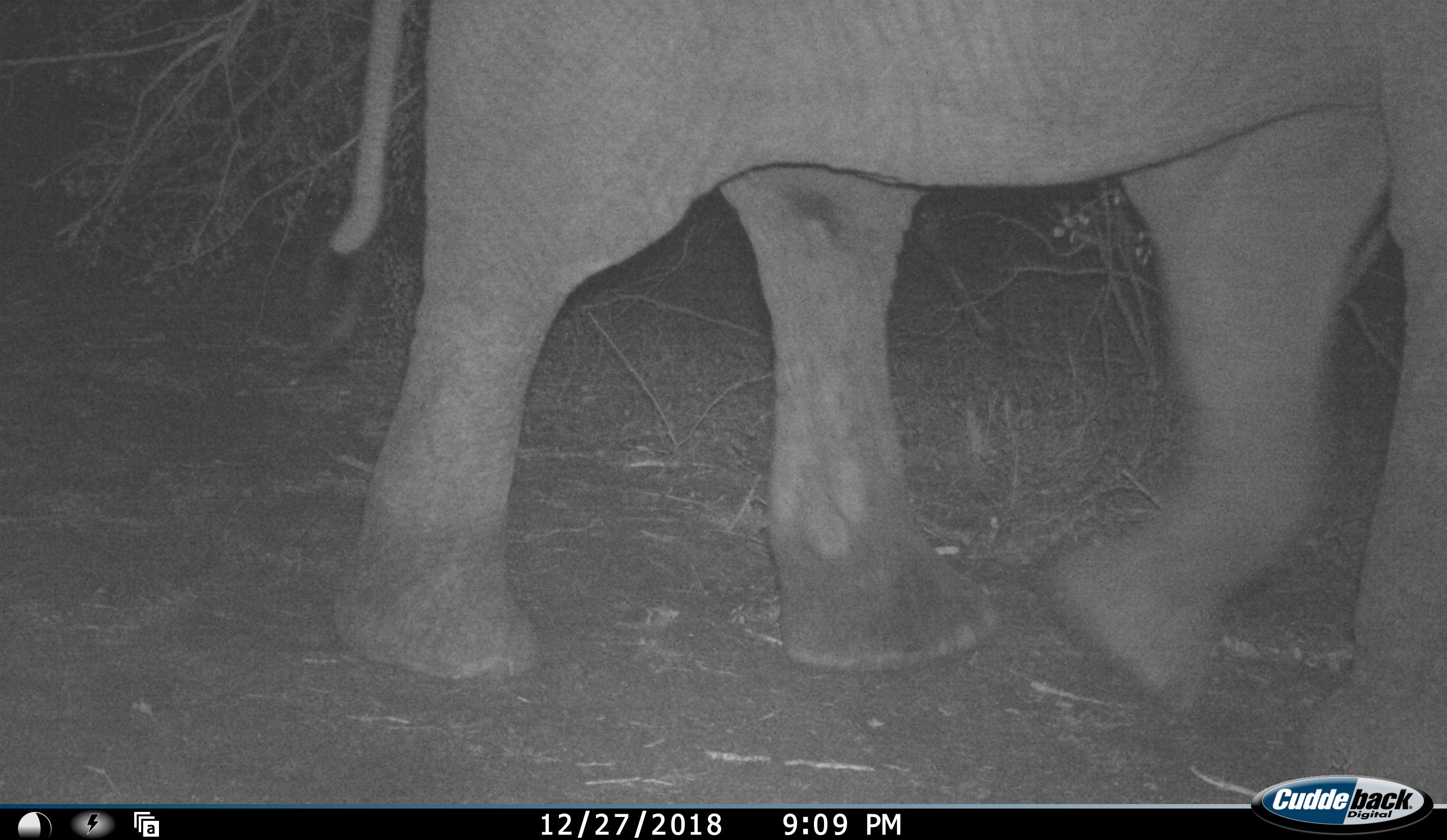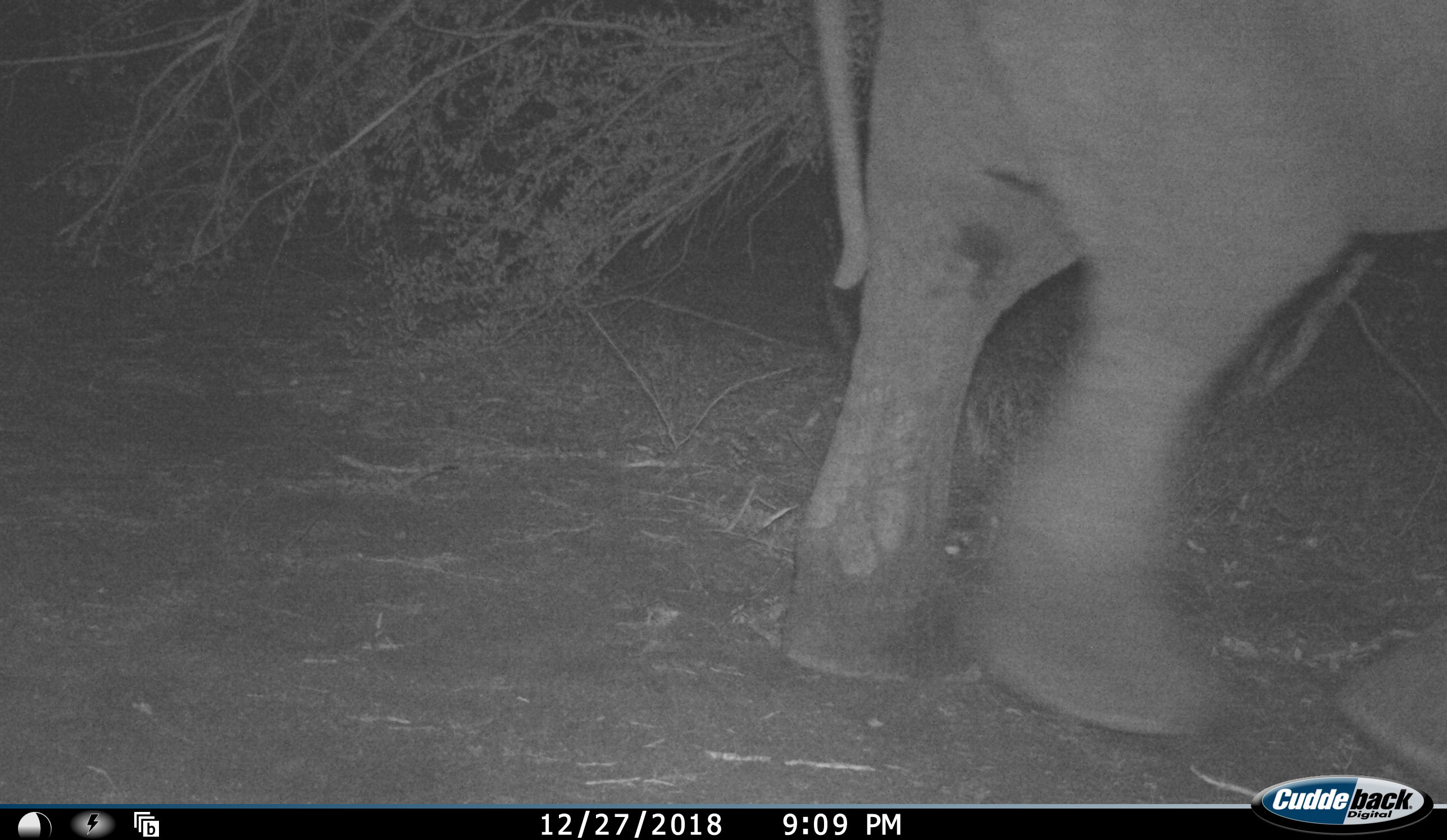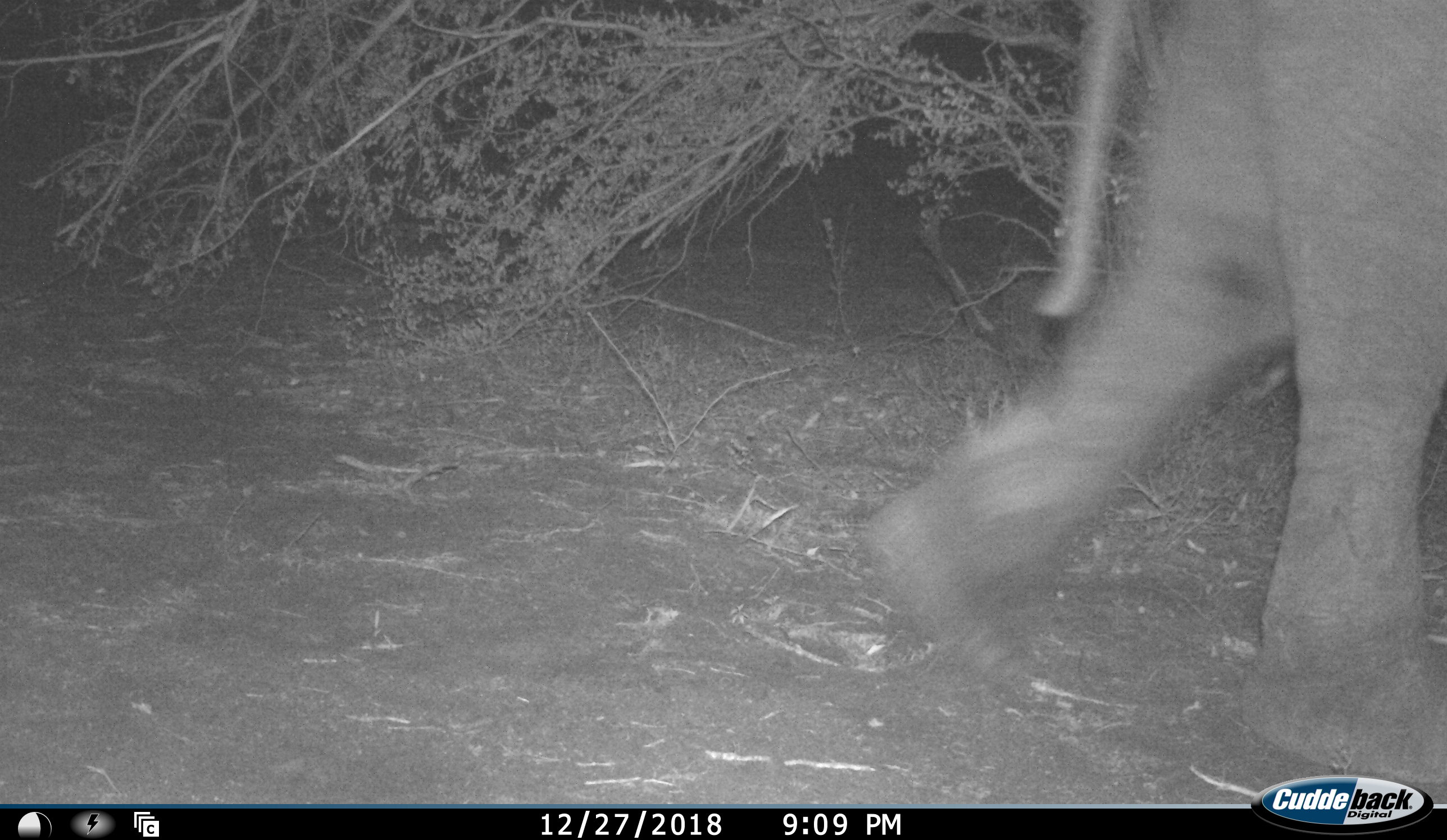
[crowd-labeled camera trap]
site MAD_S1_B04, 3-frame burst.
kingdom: Animalia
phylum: Chordata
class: Mammalia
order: Proboscidea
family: Elephantidae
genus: Loxodonta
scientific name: Loxodonta africana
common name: african bush elephant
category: elephant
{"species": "elephant (african bush elephant) (Loxodonta africana)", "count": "1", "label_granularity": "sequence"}